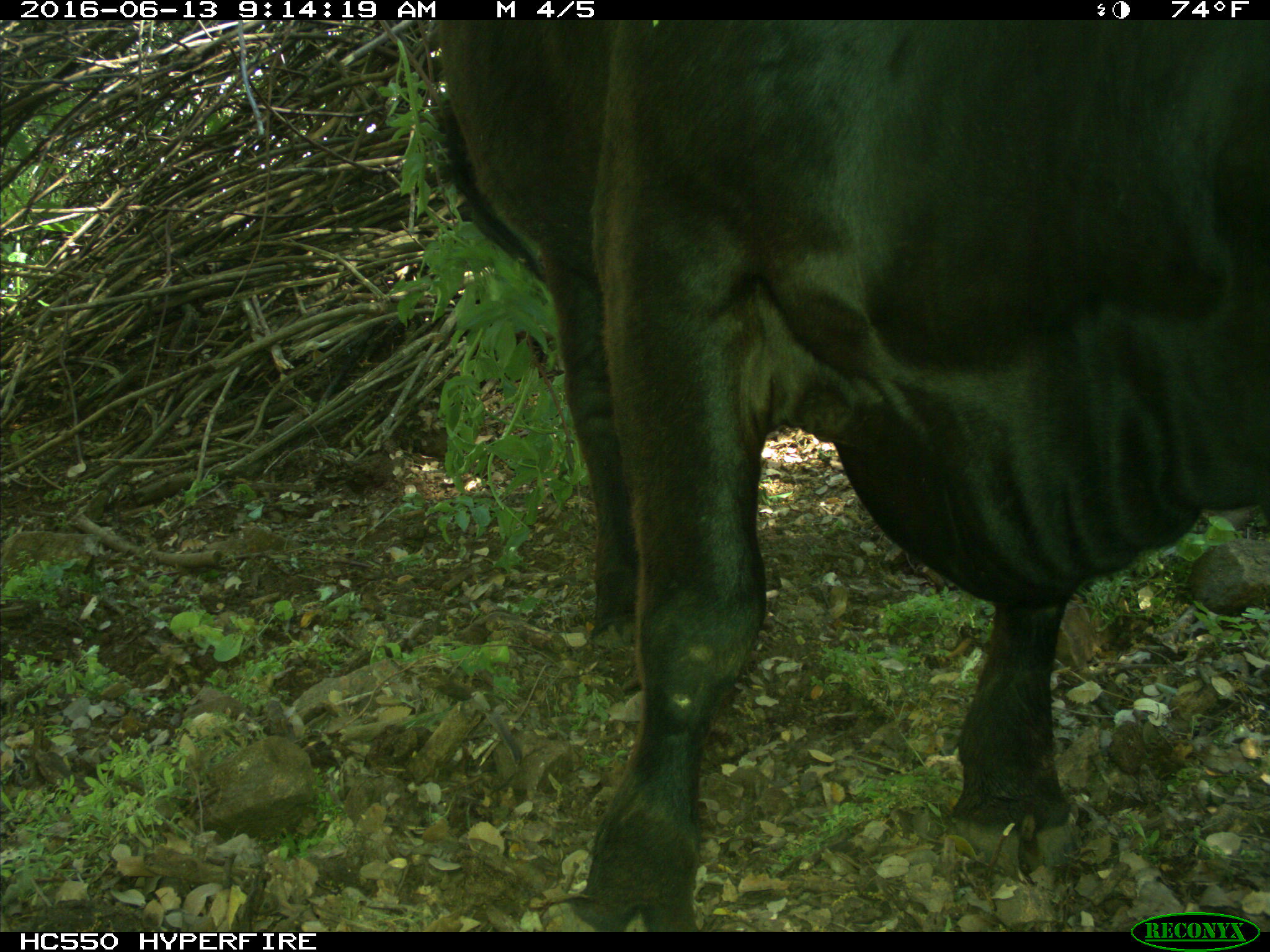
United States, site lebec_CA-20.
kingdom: Animalia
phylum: Chordata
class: Mammalia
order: Artiodactyla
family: Bovidae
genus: Bos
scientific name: Bos taurus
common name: domestic cow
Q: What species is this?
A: Bos taurus (domestic cow).